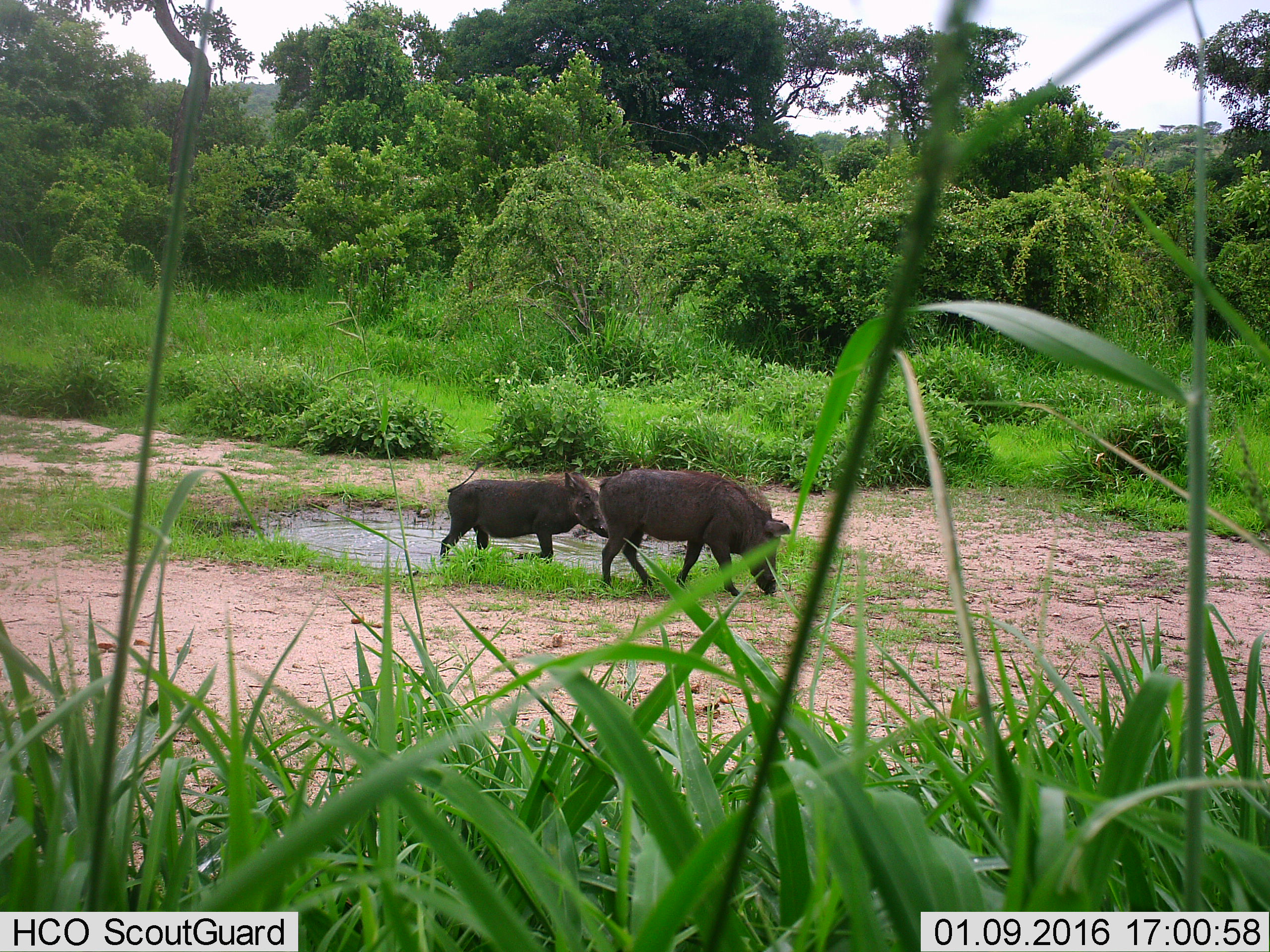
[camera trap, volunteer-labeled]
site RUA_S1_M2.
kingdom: Animalia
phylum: Chordata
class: Mammalia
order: Artiodactyla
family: Suidae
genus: Phacochoerus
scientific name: Phacochoerus africanus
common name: warthog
Warthog (Phacochoerus africanus), count 2. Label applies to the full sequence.